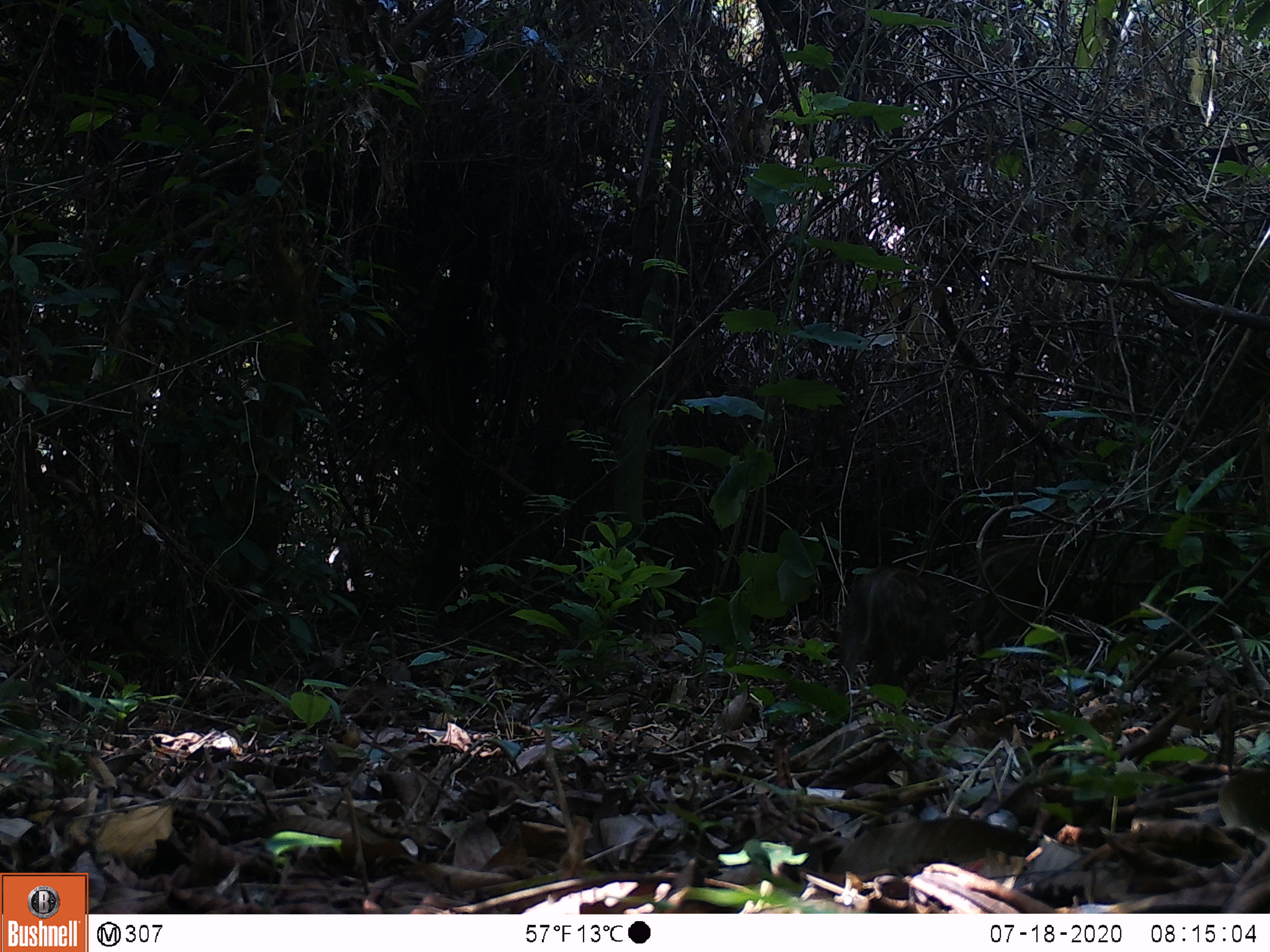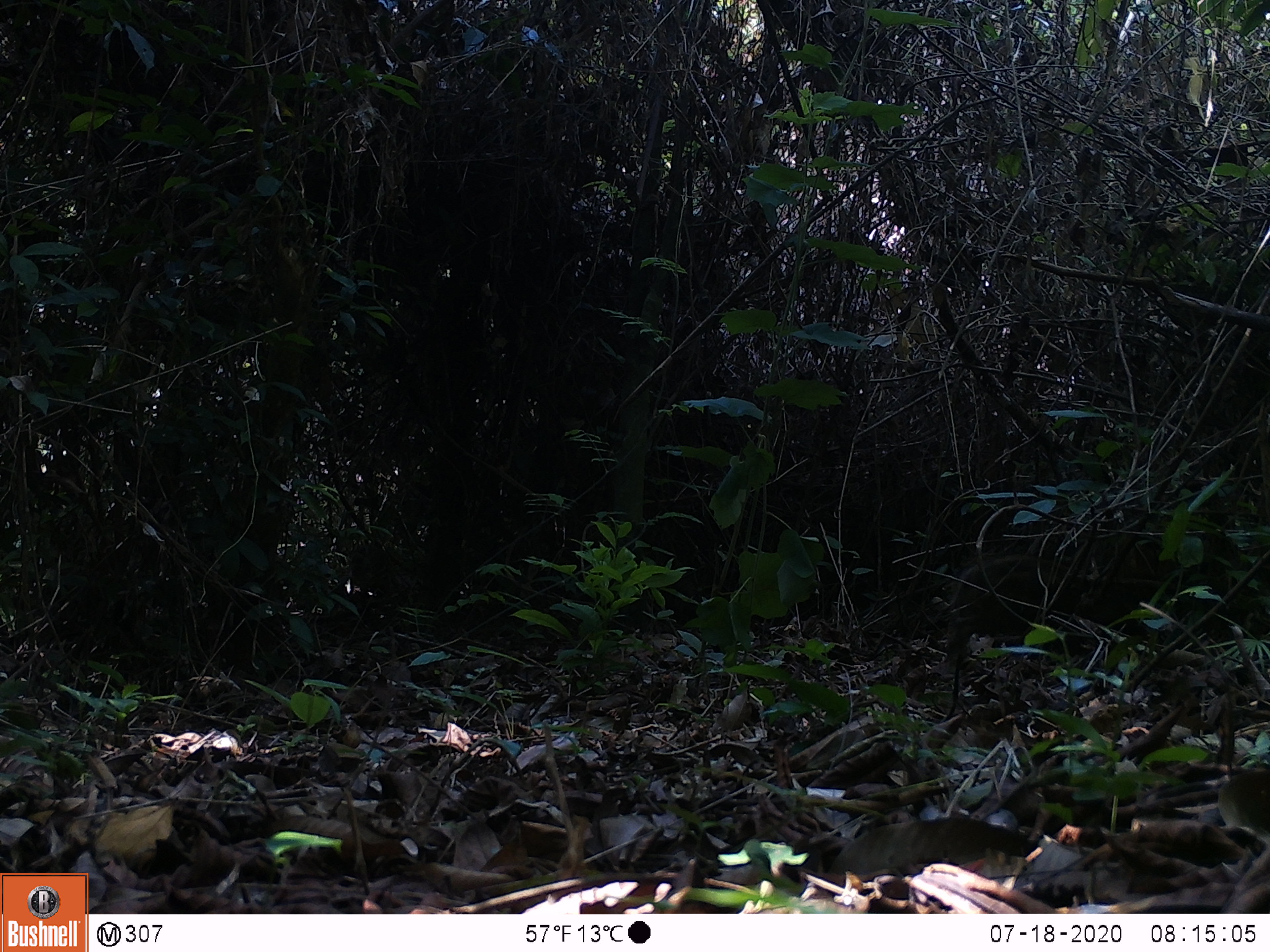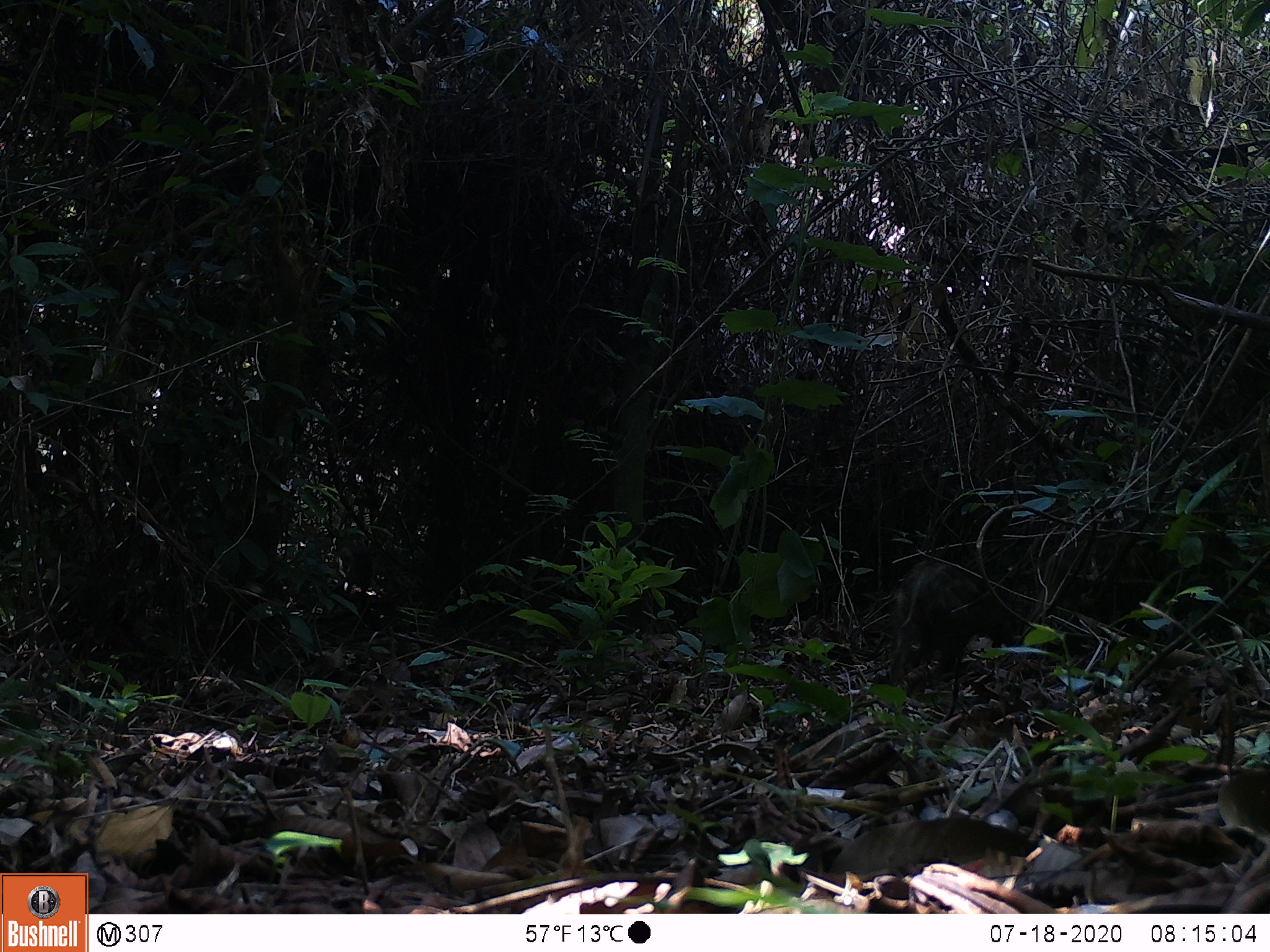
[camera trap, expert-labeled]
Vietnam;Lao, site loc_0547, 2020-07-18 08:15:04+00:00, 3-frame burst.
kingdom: Animalia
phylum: Chordata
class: Mammalia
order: Artiodactyla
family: Tragulidae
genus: Moschiola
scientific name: Moschiola meminna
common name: chevrotain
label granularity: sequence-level